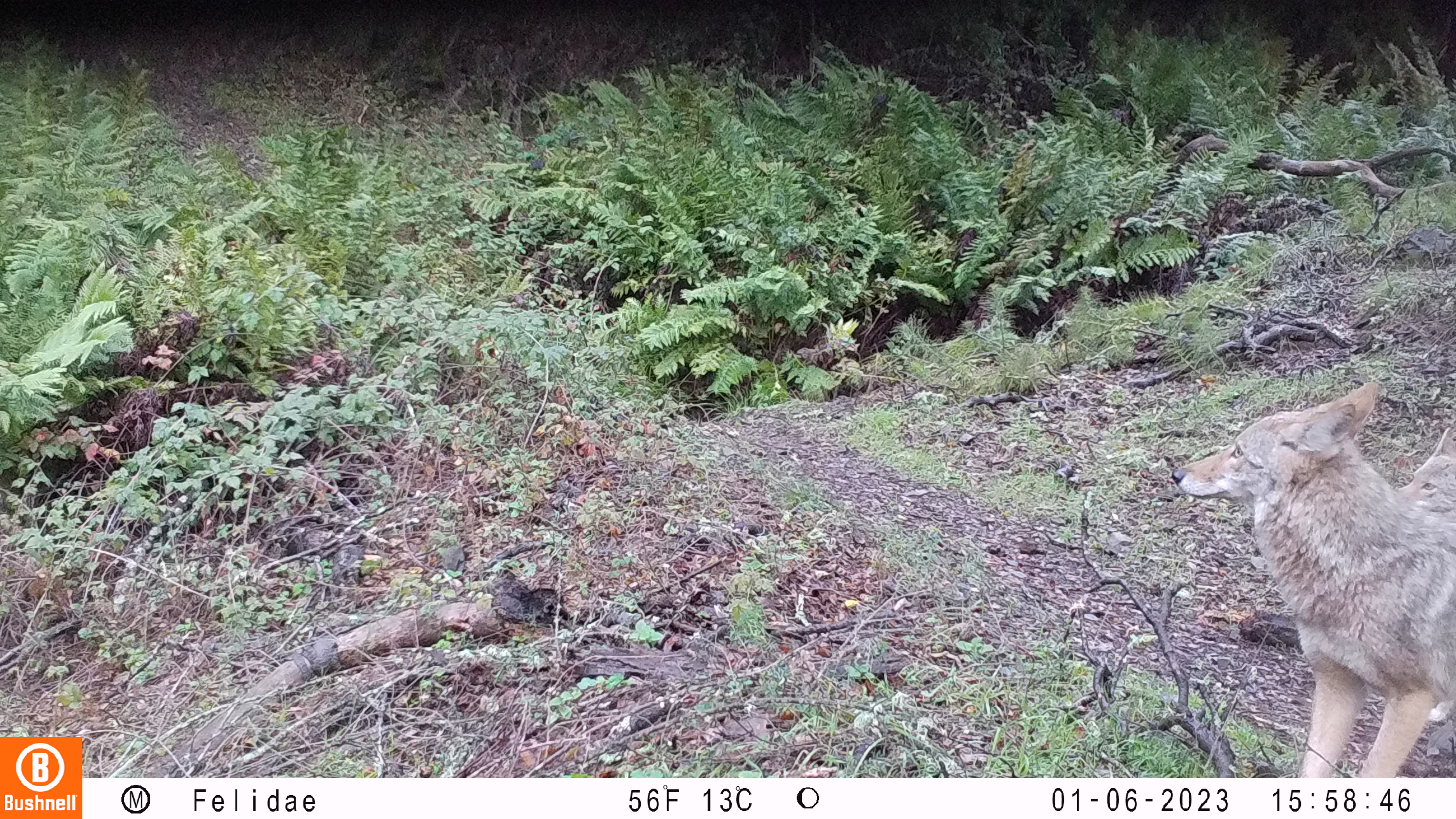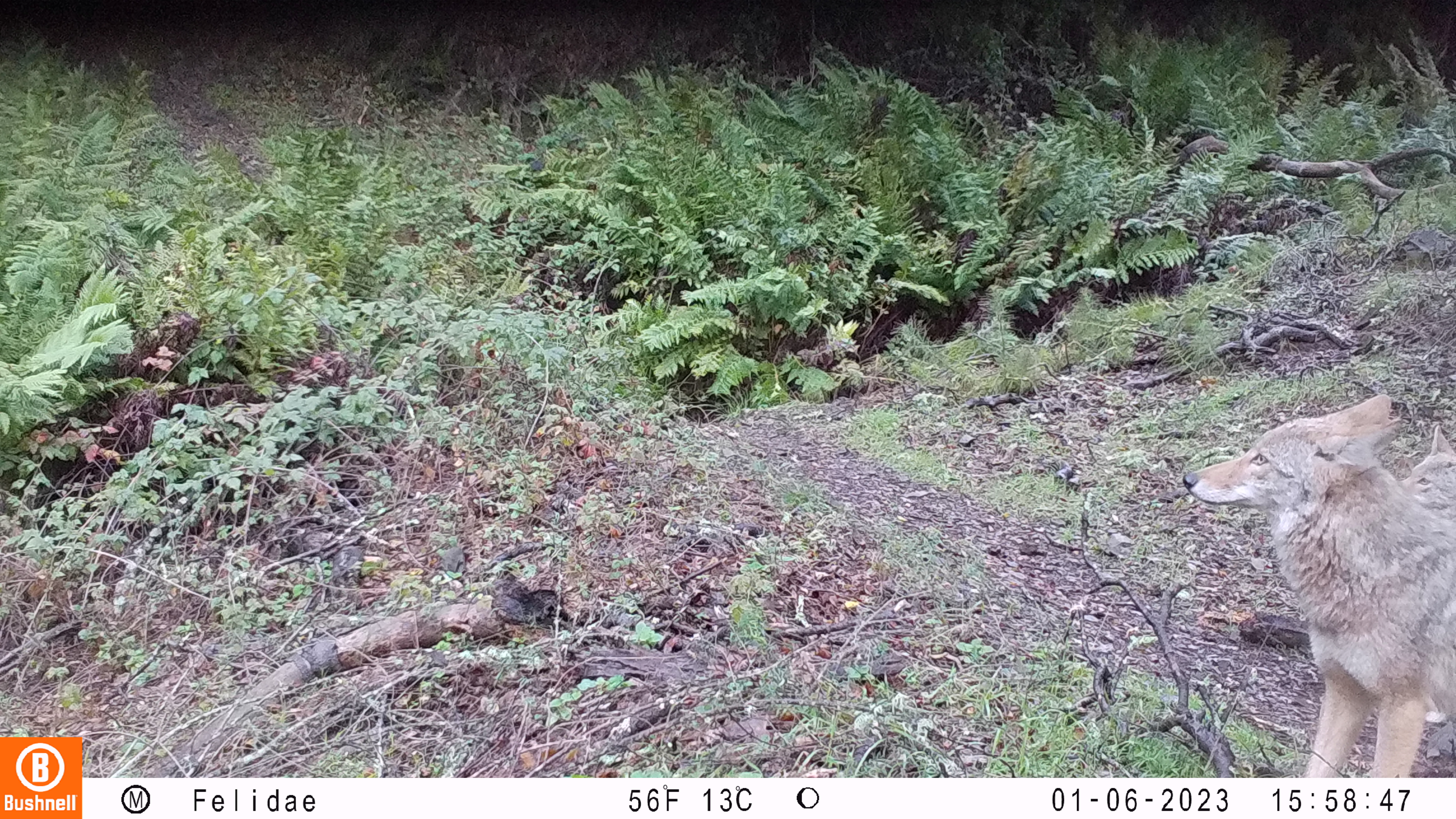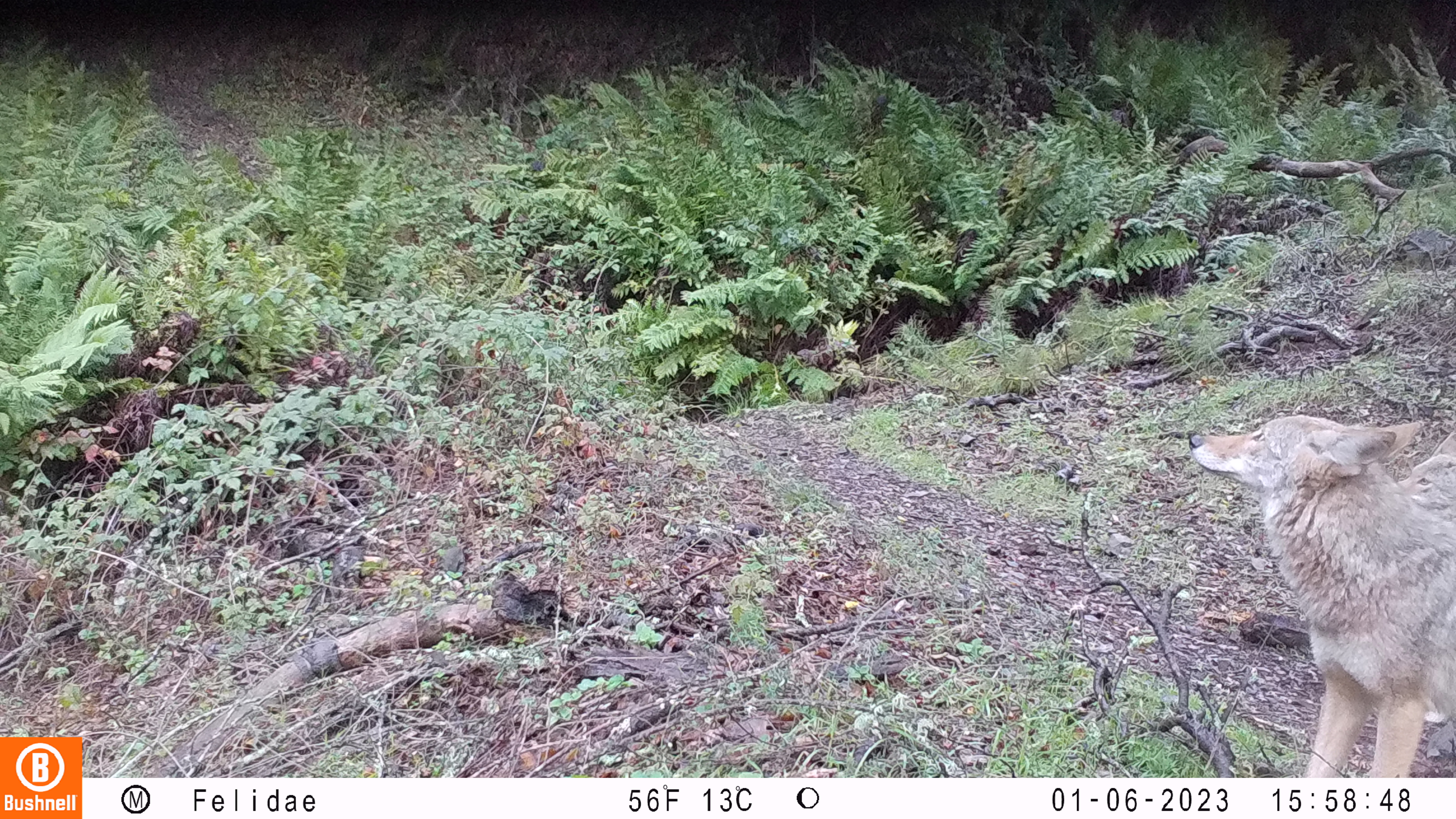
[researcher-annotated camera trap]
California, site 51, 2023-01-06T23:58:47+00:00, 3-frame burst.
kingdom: Animalia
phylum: Chordata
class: Mammalia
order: Carnivora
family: Canidae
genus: Canis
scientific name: Canis latrans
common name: coyote